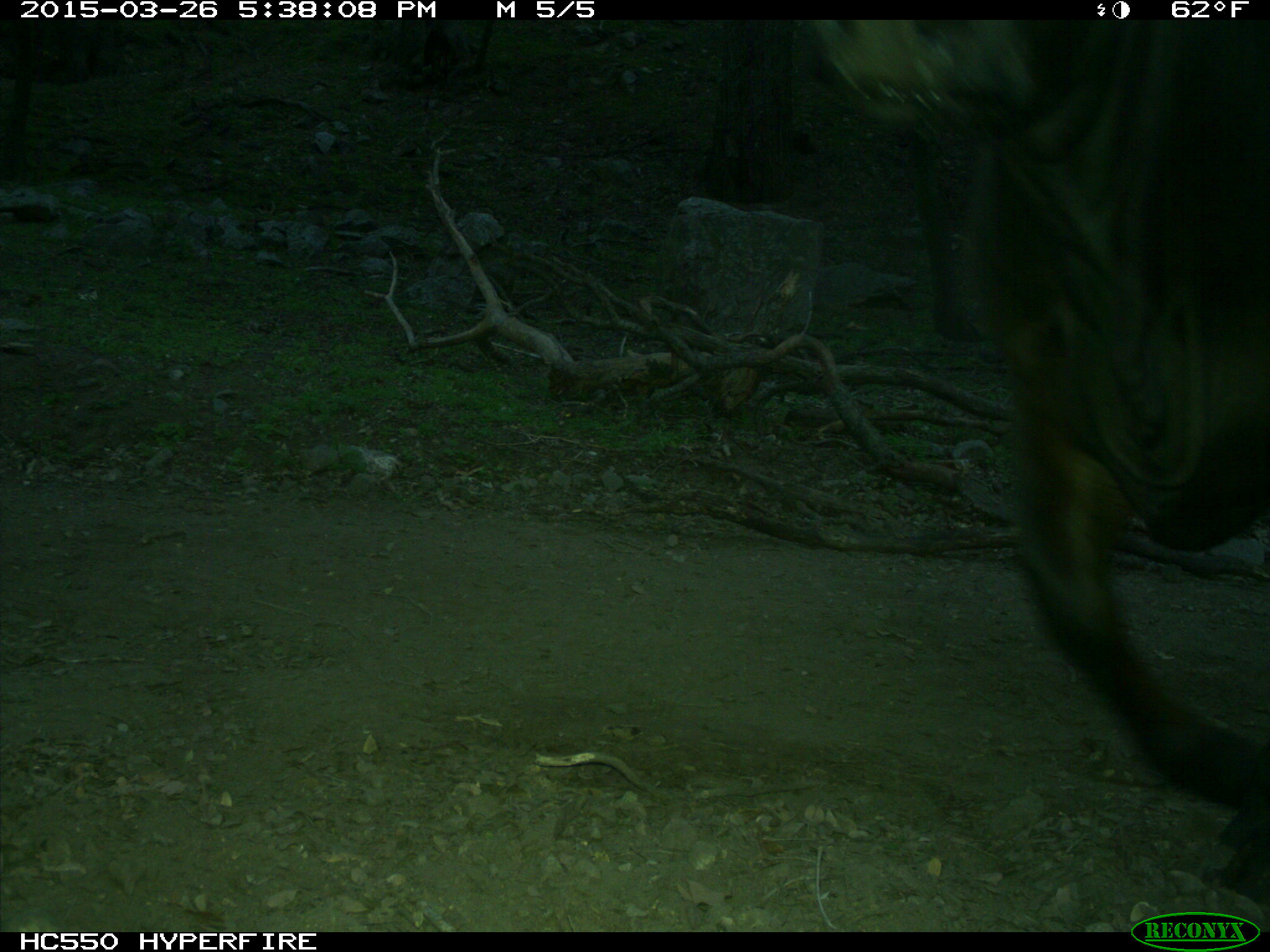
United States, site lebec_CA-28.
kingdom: Animalia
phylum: Chordata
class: Mammalia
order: Artiodactyla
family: Bovidae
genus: Bos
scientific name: Bos taurus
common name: domestic cow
Bos taurus (domestic cow).